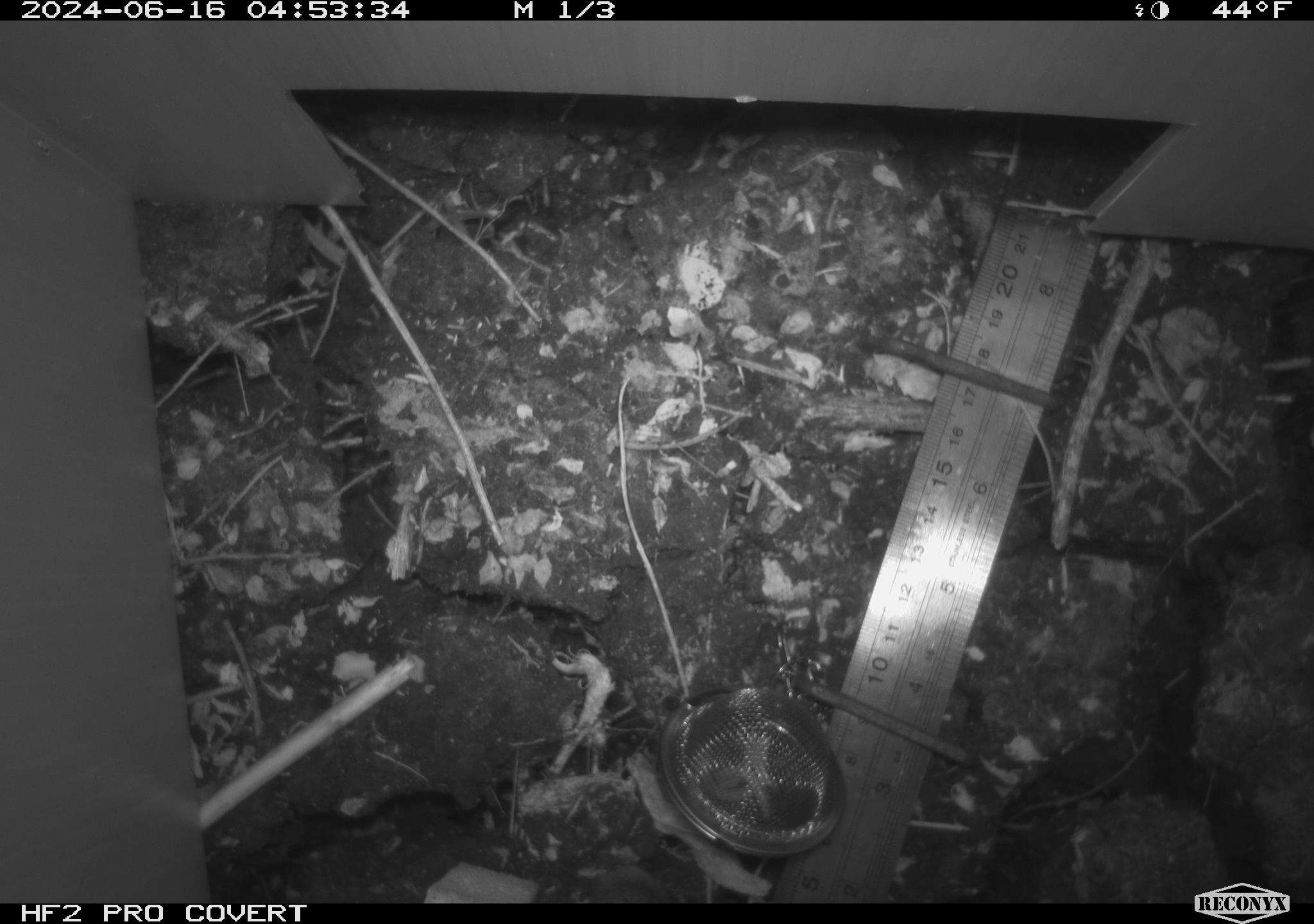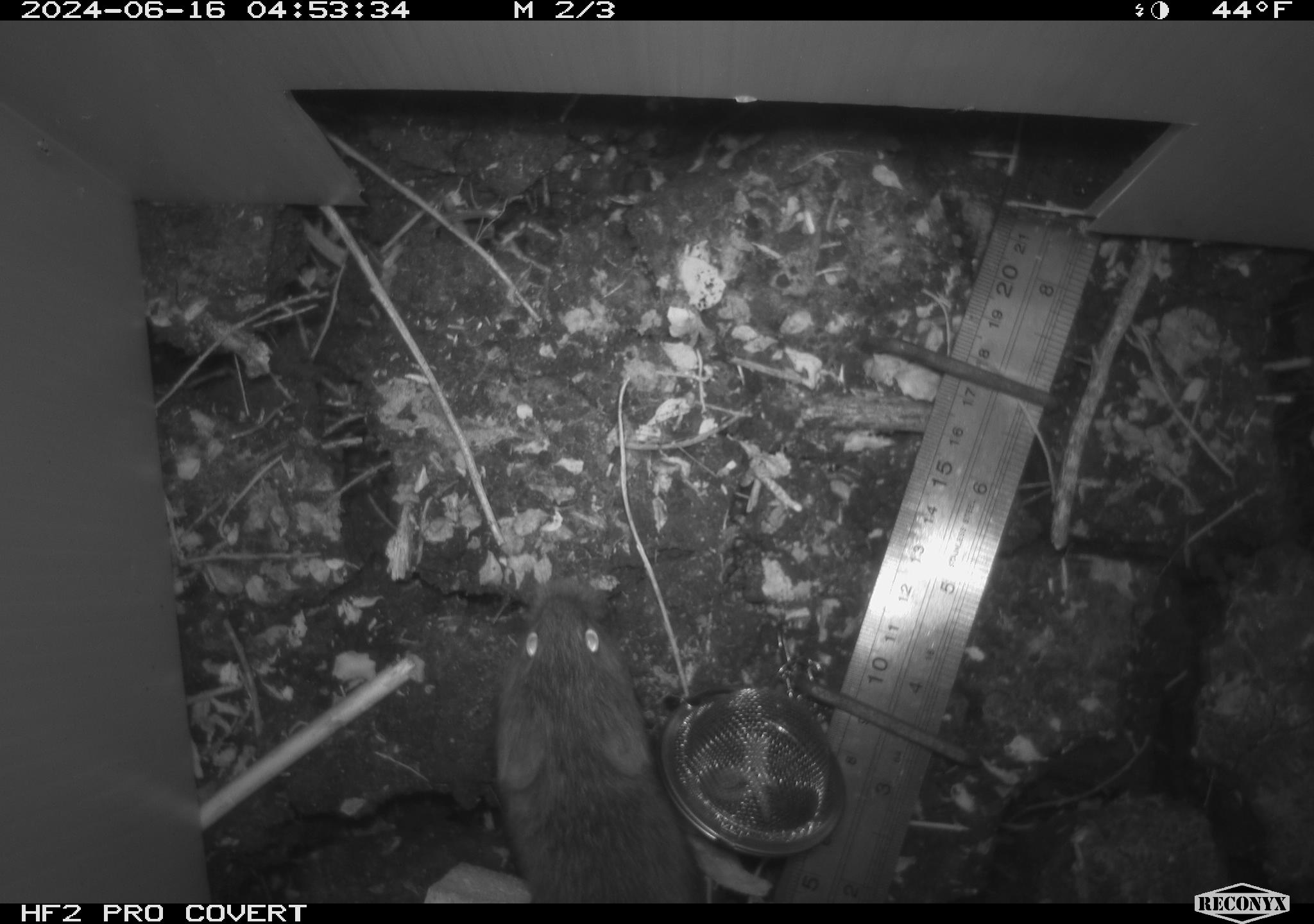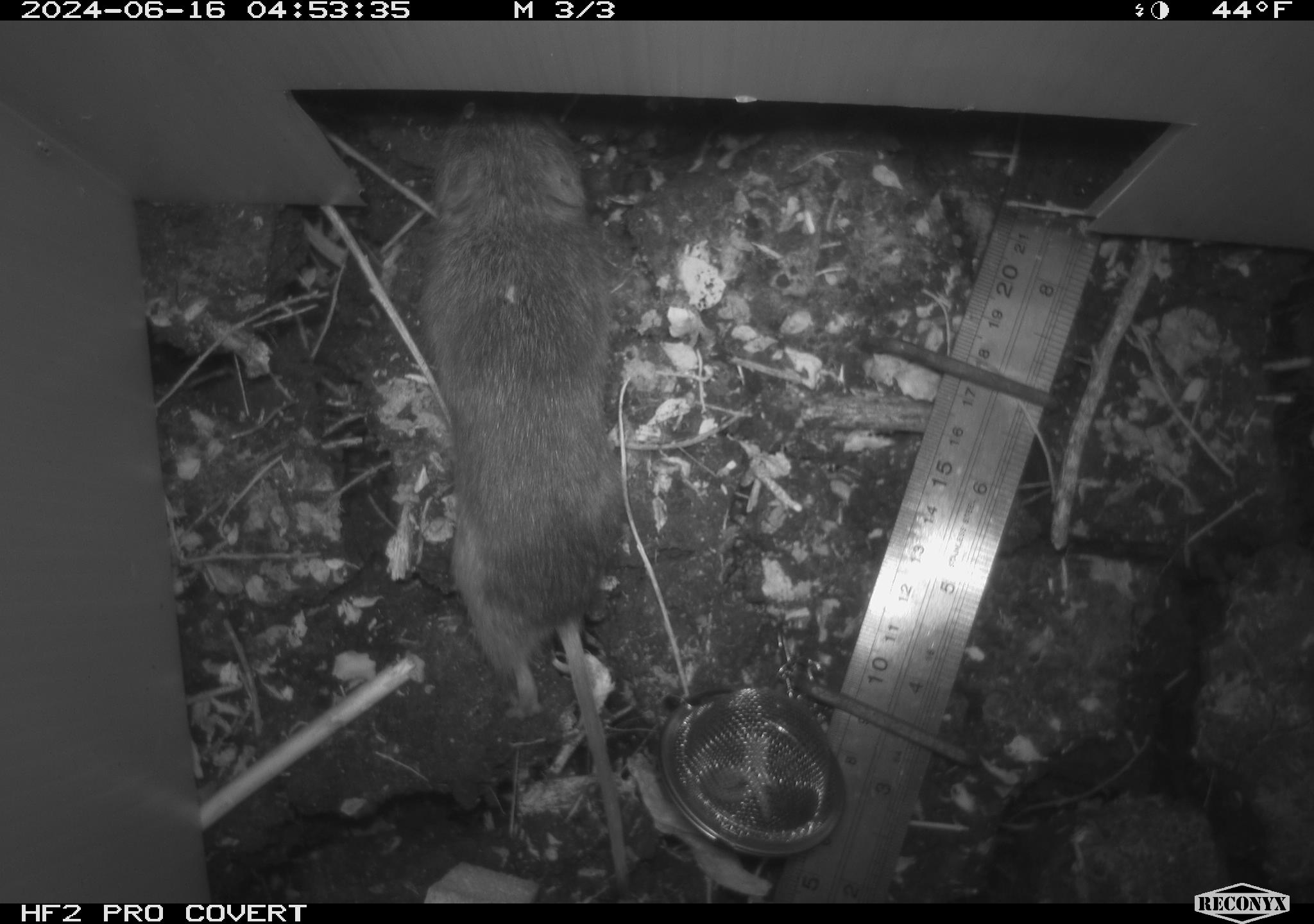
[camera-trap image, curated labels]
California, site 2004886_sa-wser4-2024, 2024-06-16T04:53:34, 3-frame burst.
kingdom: Animalia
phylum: Chordata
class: Mammalia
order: Rodentia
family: Cricetidae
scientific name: Arvicolinae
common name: voles, lemmings, and muskrats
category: arvicolinae subfamily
Arvicolinae subfamily (voles, lemmings, and muskrats) (Arvicolinae).